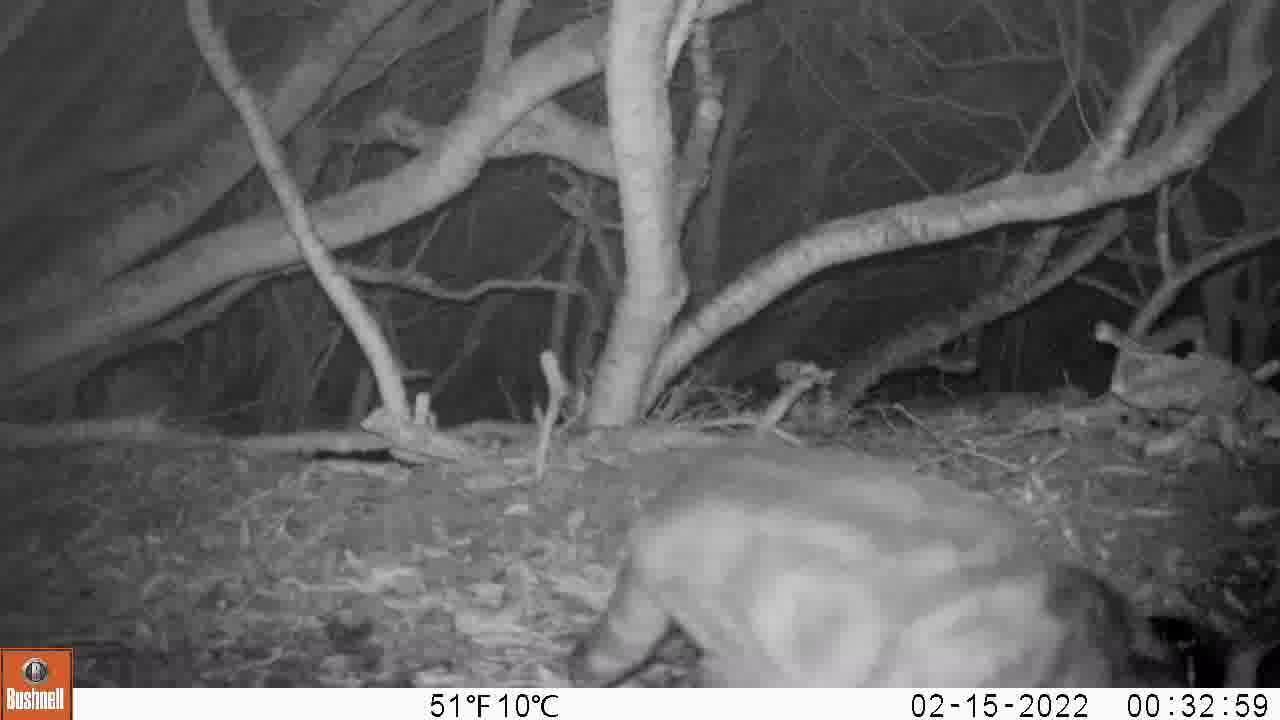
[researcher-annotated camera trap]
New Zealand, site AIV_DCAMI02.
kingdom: Animalia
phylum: Chordata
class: Mammalia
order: Carnivora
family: Felidae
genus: Felis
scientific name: Felis catus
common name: domestic cat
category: cat